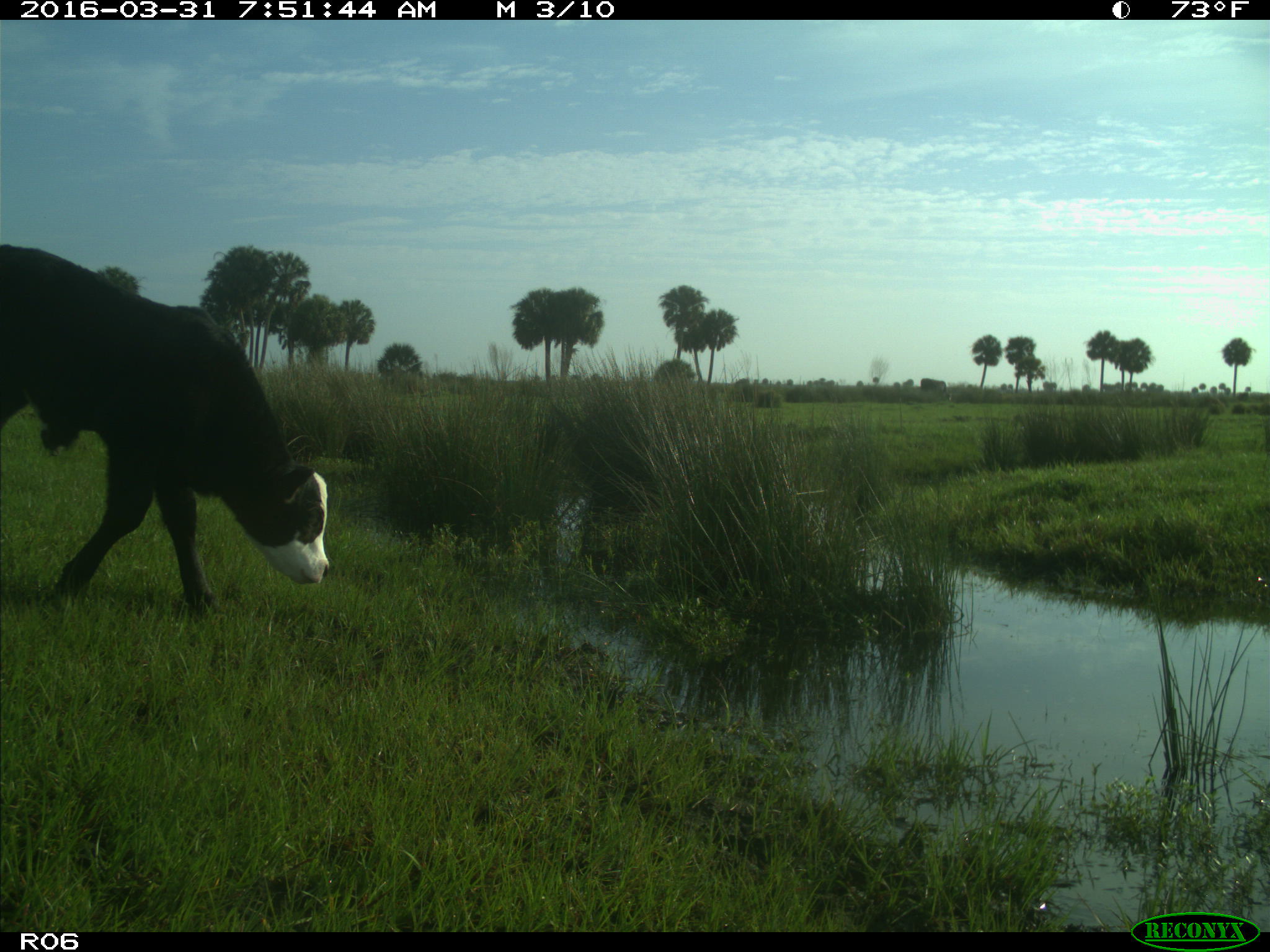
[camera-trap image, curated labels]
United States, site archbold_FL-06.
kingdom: Animalia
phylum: Chordata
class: Mammalia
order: Artiodactyla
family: Bovidae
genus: Bos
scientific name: Bos taurus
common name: domestic cow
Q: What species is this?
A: Bos taurus (domestic cow).